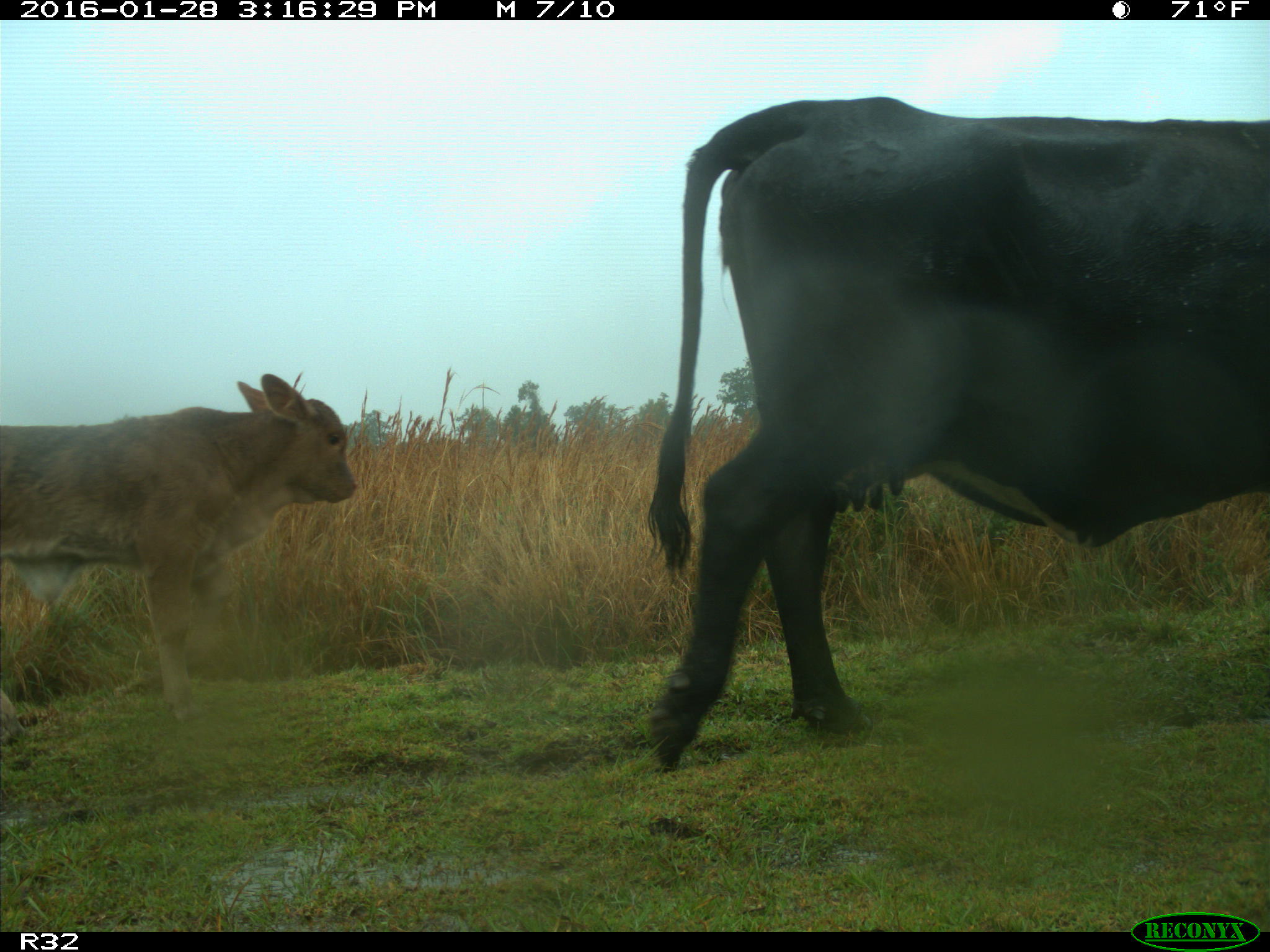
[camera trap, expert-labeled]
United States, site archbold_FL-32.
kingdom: Animalia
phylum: Chordata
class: Mammalia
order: Artiodactyla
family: Bovidae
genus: Bos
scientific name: Bos taurus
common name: domestic cow